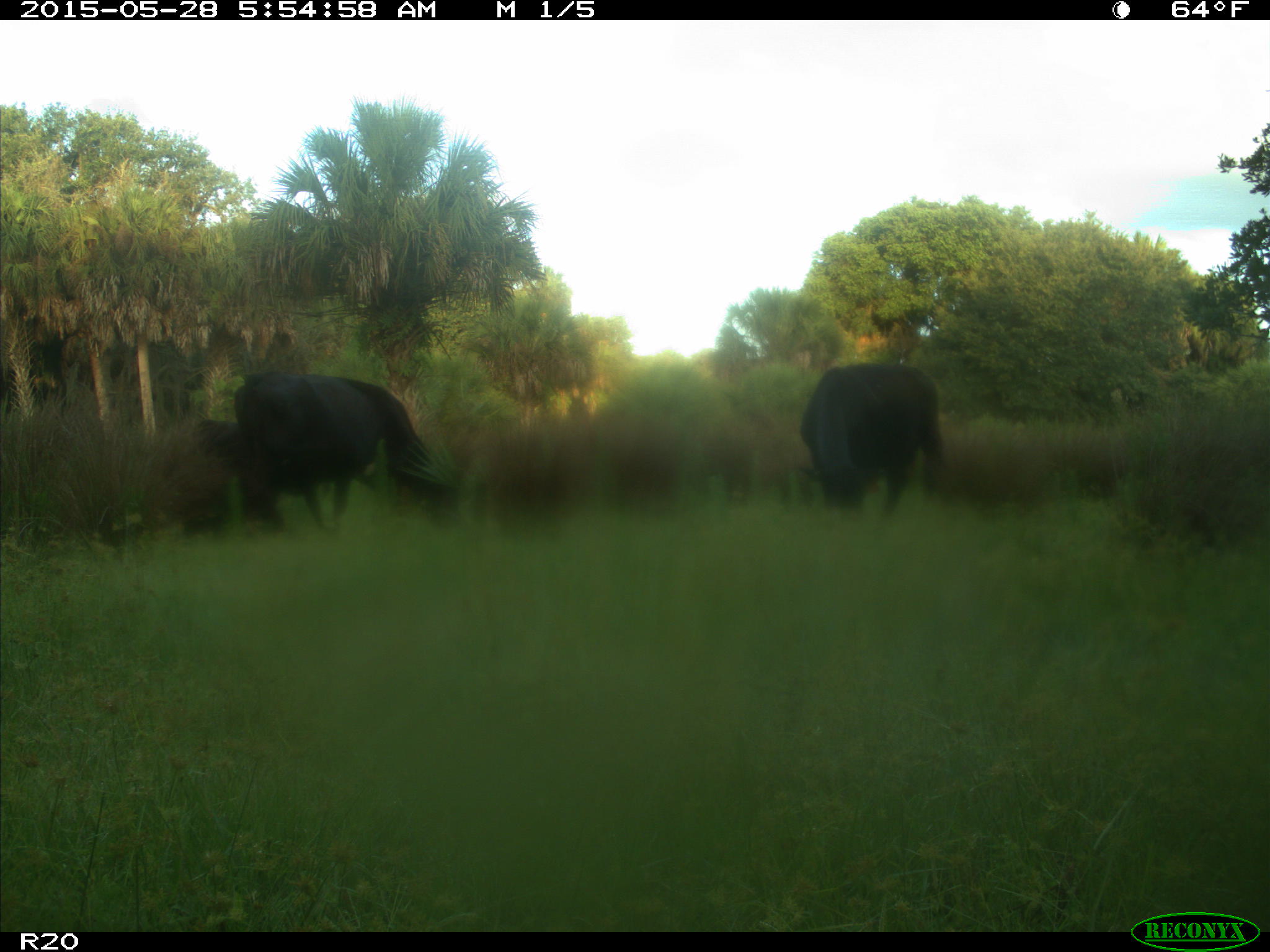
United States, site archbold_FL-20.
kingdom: Animalia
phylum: Chordata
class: Mammalia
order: Artiodactyla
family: Bovidae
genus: Bos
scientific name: Bos taurus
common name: domestic cow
Bos taurus (domestic cow).